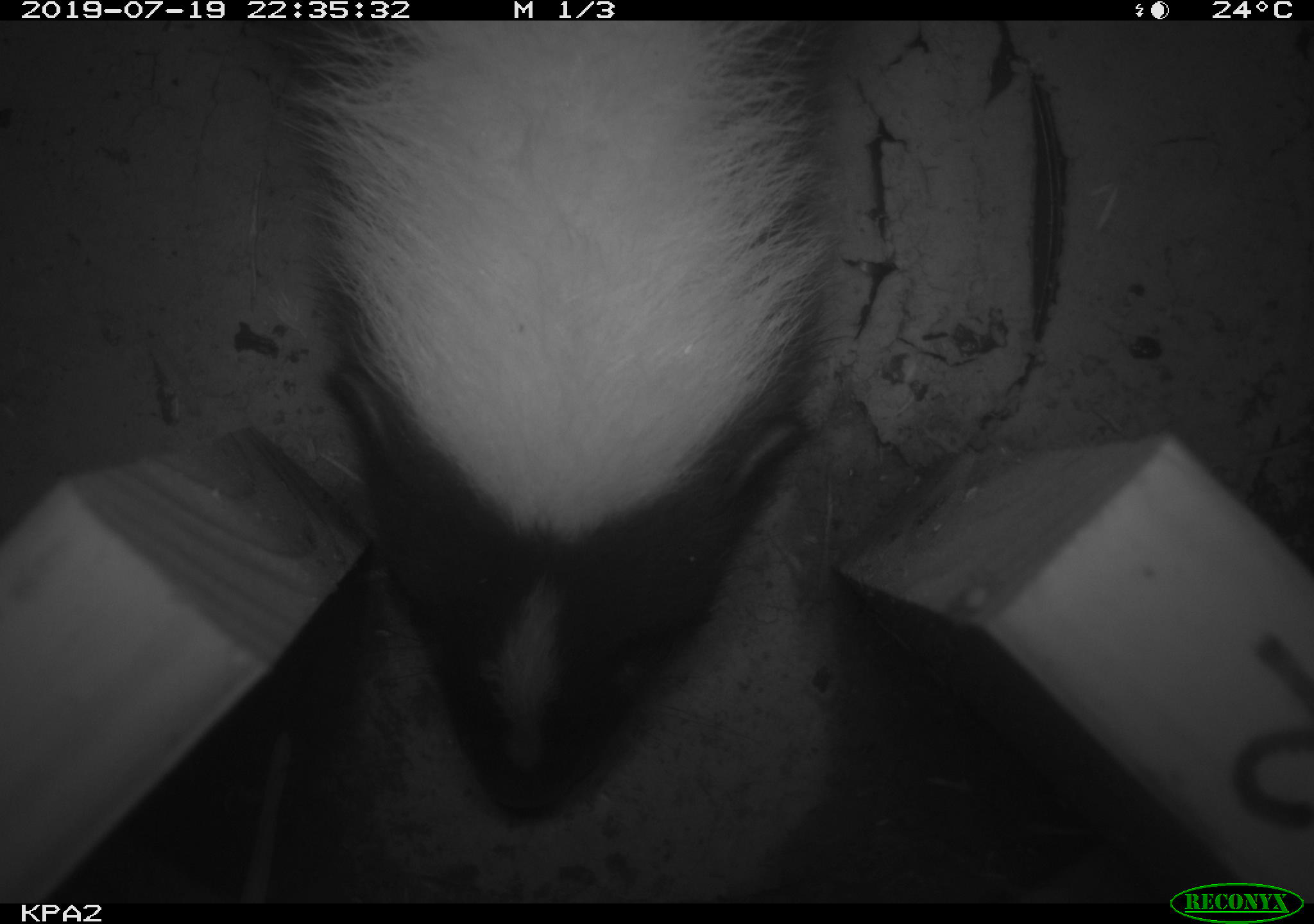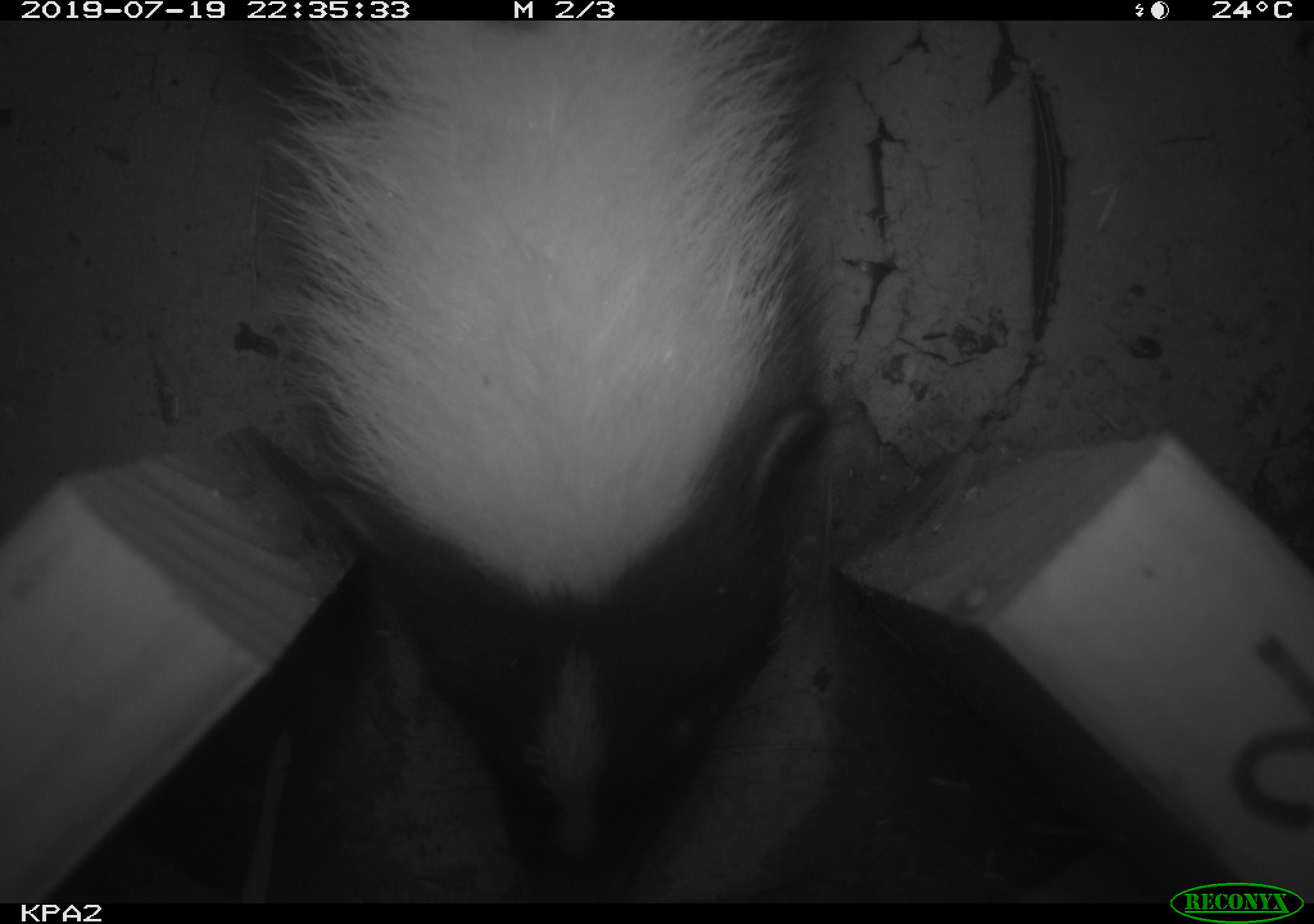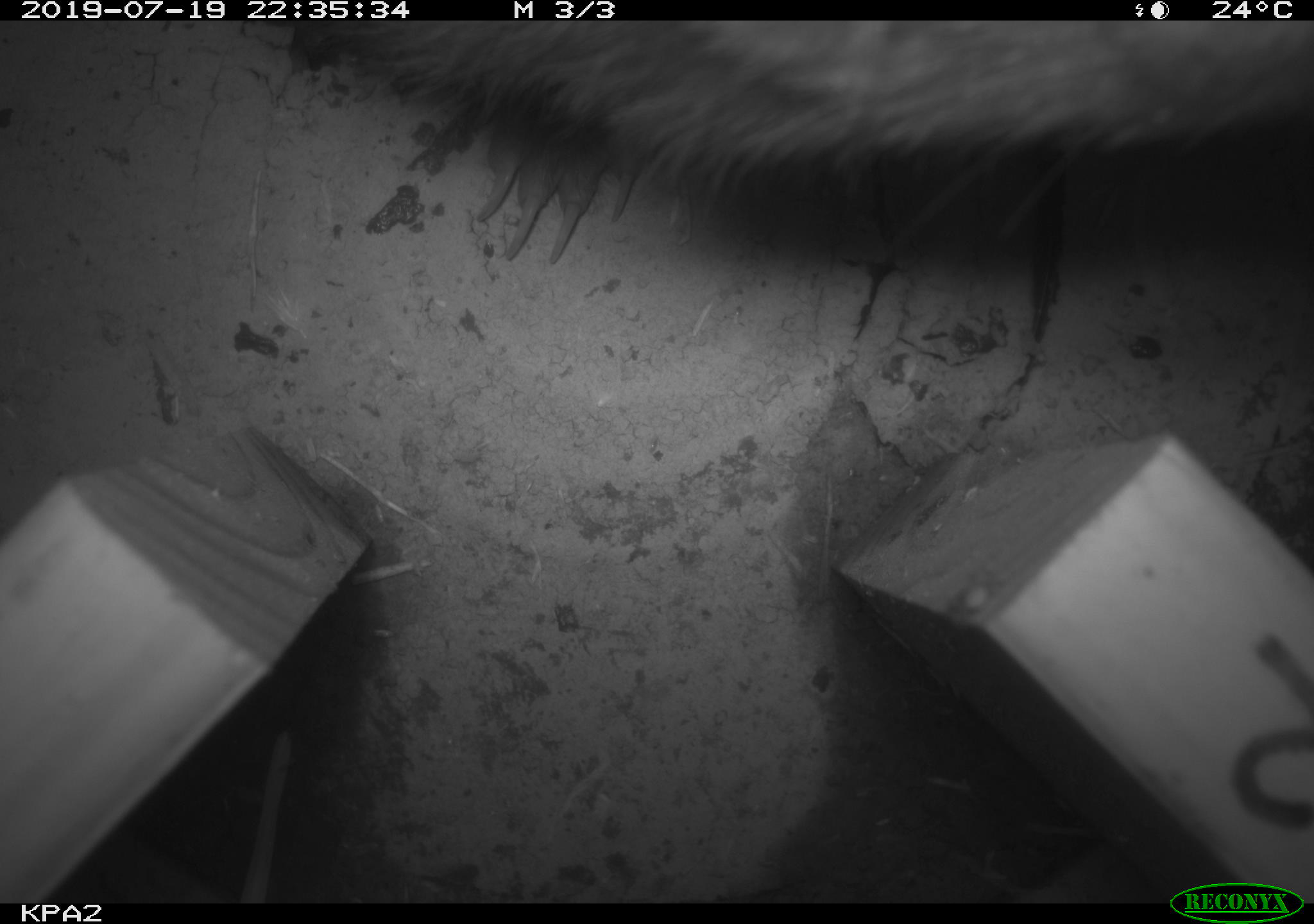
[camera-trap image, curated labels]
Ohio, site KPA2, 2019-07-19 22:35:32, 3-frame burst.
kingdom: Animalia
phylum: Chordata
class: Mammalia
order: Carnivora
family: Mephitidae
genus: Mephitis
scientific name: Mephitis mephitis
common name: striped skunk